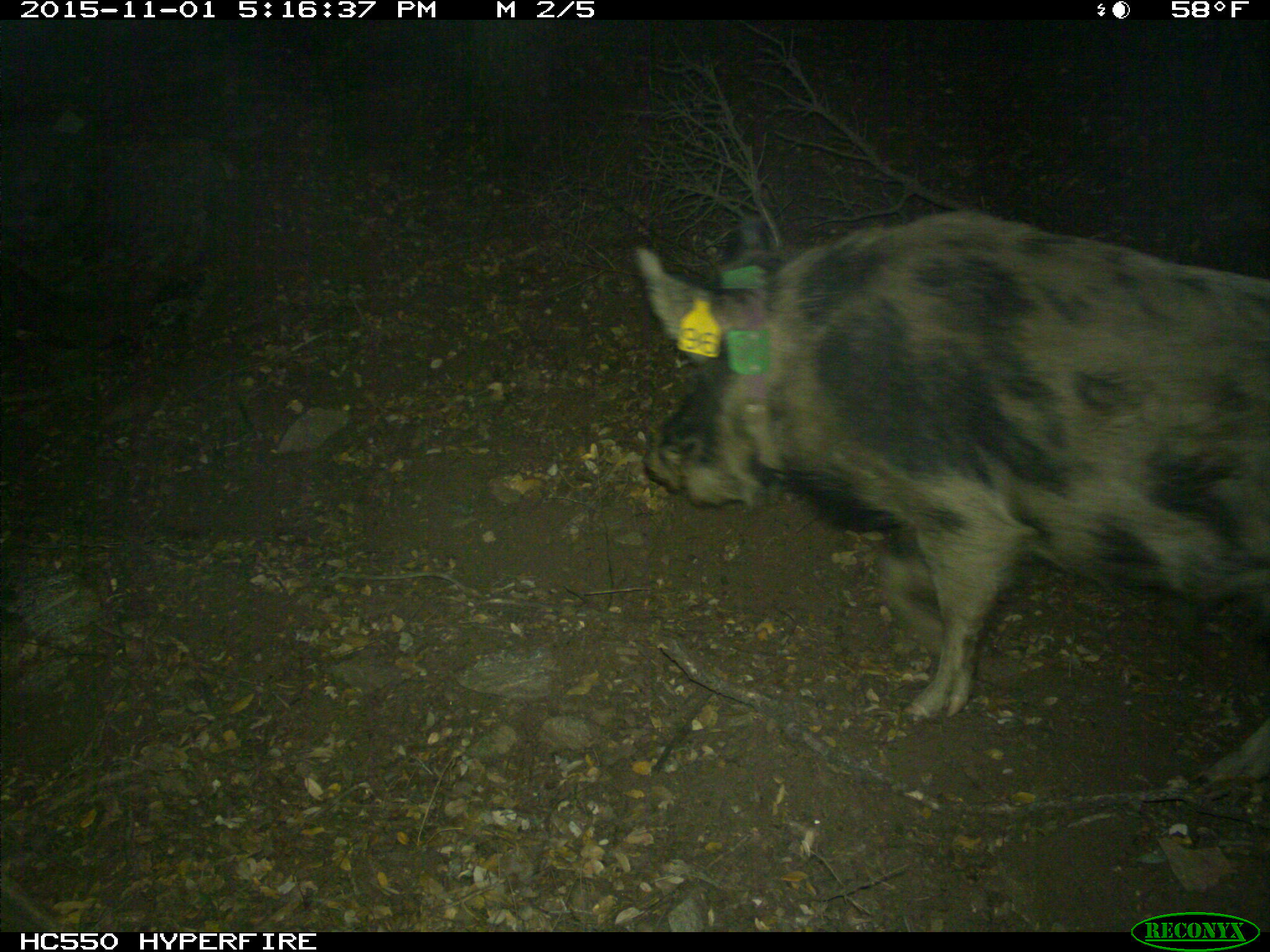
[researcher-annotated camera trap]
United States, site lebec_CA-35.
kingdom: Animalia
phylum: Chordata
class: Mammalia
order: Artiodactyla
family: Suidae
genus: Sus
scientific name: Sus scrofa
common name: wild boar